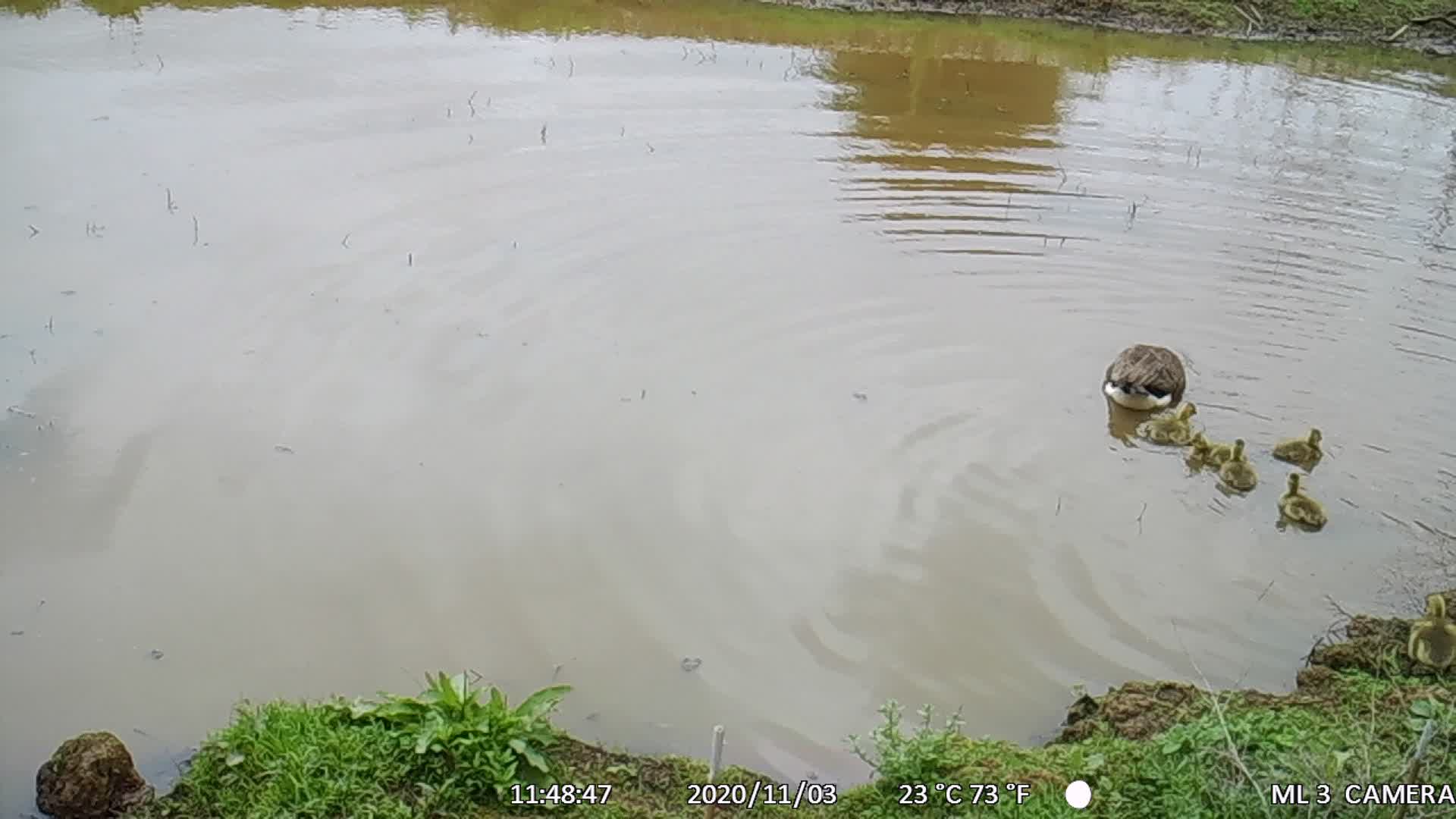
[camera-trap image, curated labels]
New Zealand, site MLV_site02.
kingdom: Animalia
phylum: Chordata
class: Aves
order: Anseriformes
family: Anatidae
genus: Branta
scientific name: Branta canadensis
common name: canada goose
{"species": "canada goose (Branta canadensis)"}